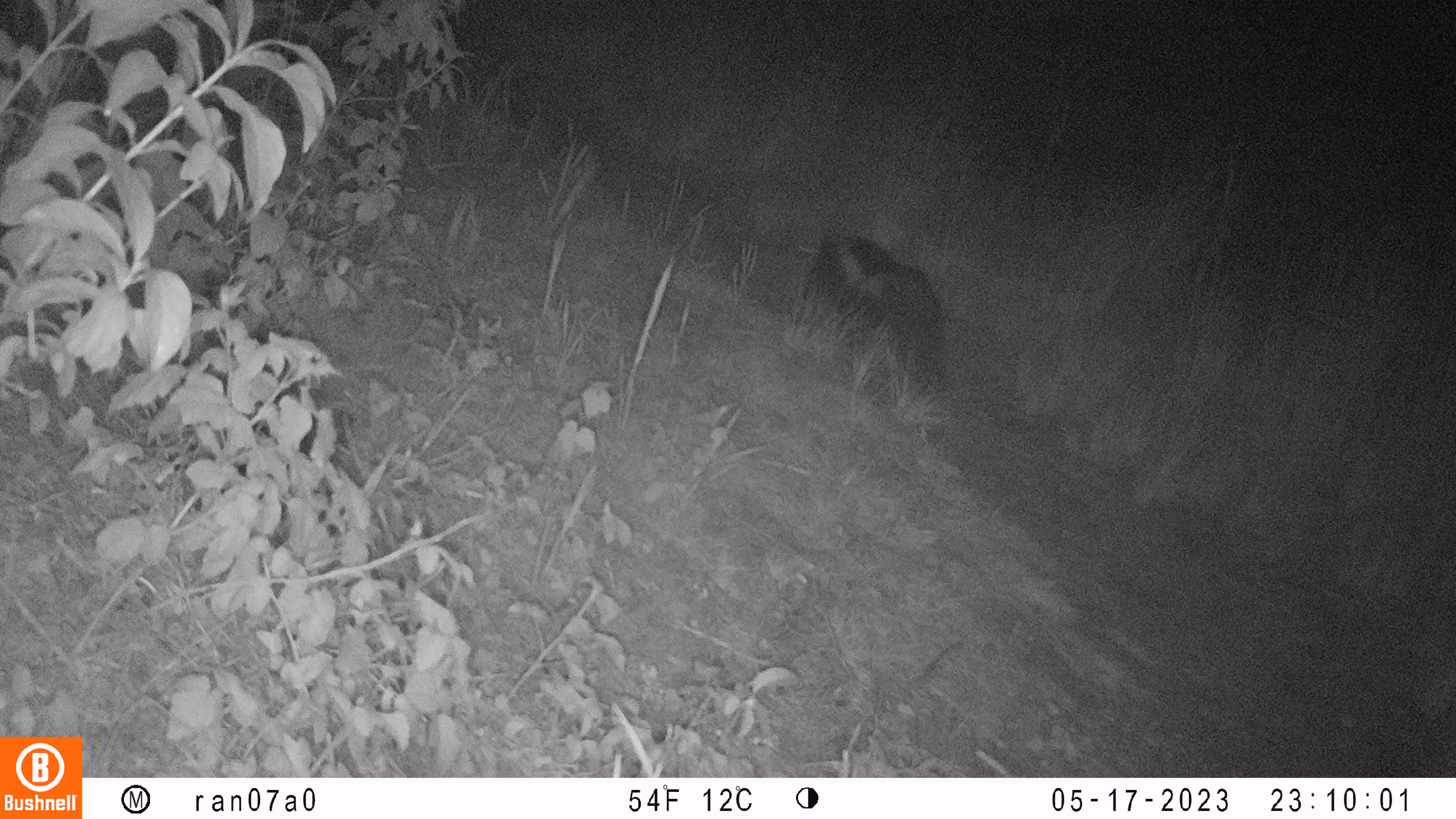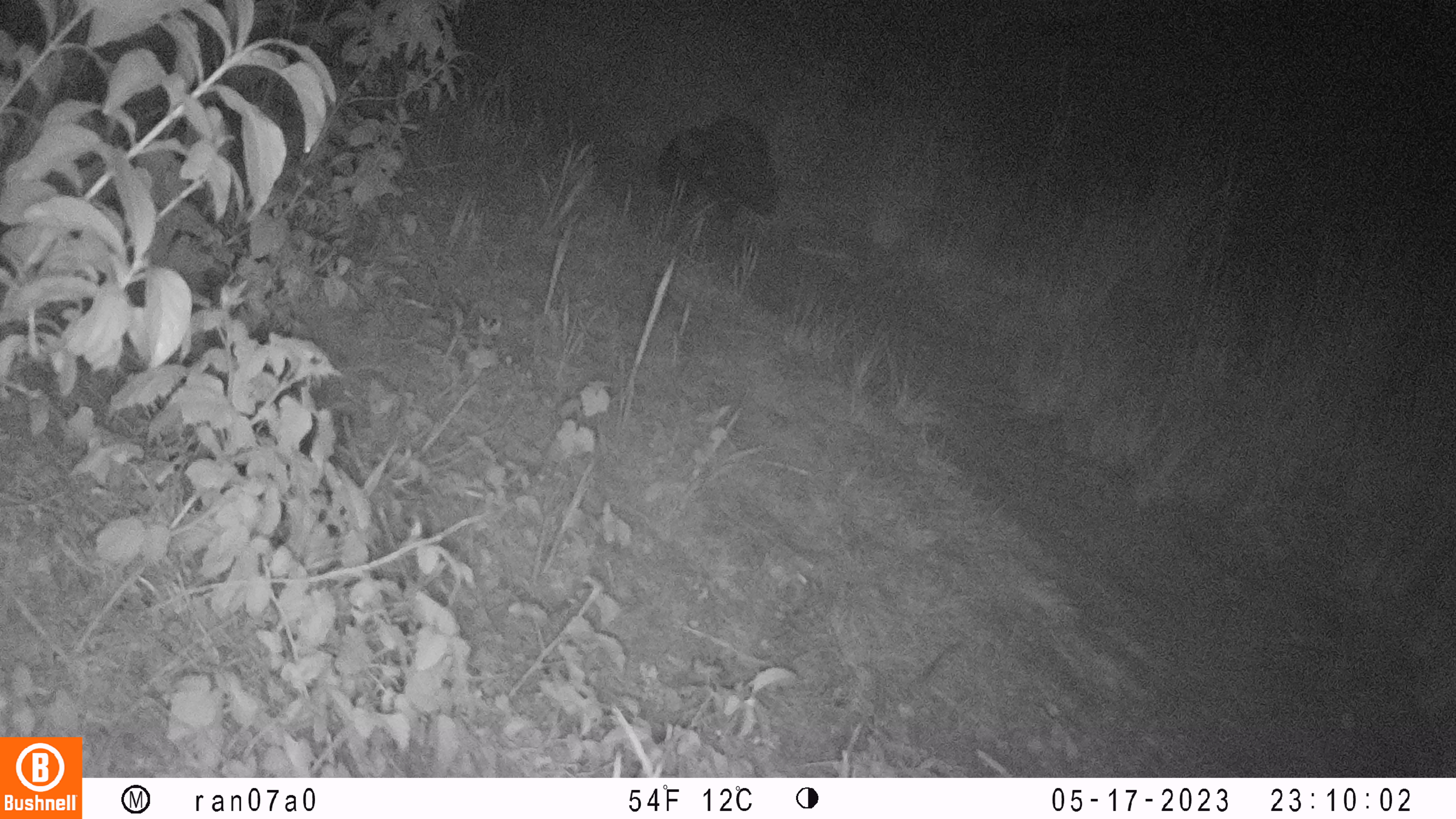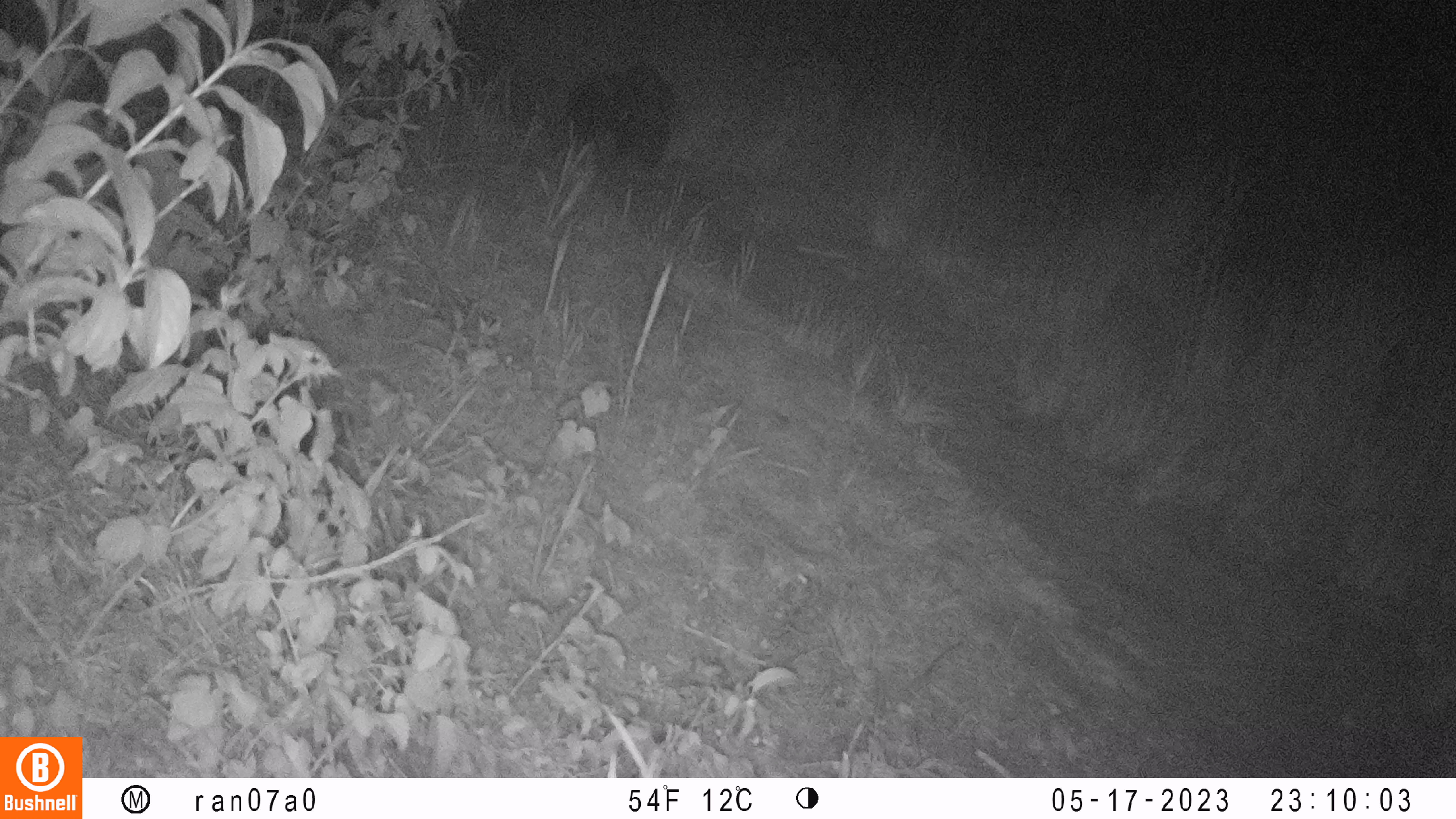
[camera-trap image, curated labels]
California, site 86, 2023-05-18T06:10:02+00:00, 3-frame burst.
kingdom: Animalia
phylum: Chordata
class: Mammalia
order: Carnivora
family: Mephitidae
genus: Mephitis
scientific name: Mephitis mephitis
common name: striped skunk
Striped skunk (Mephitis mephitis).